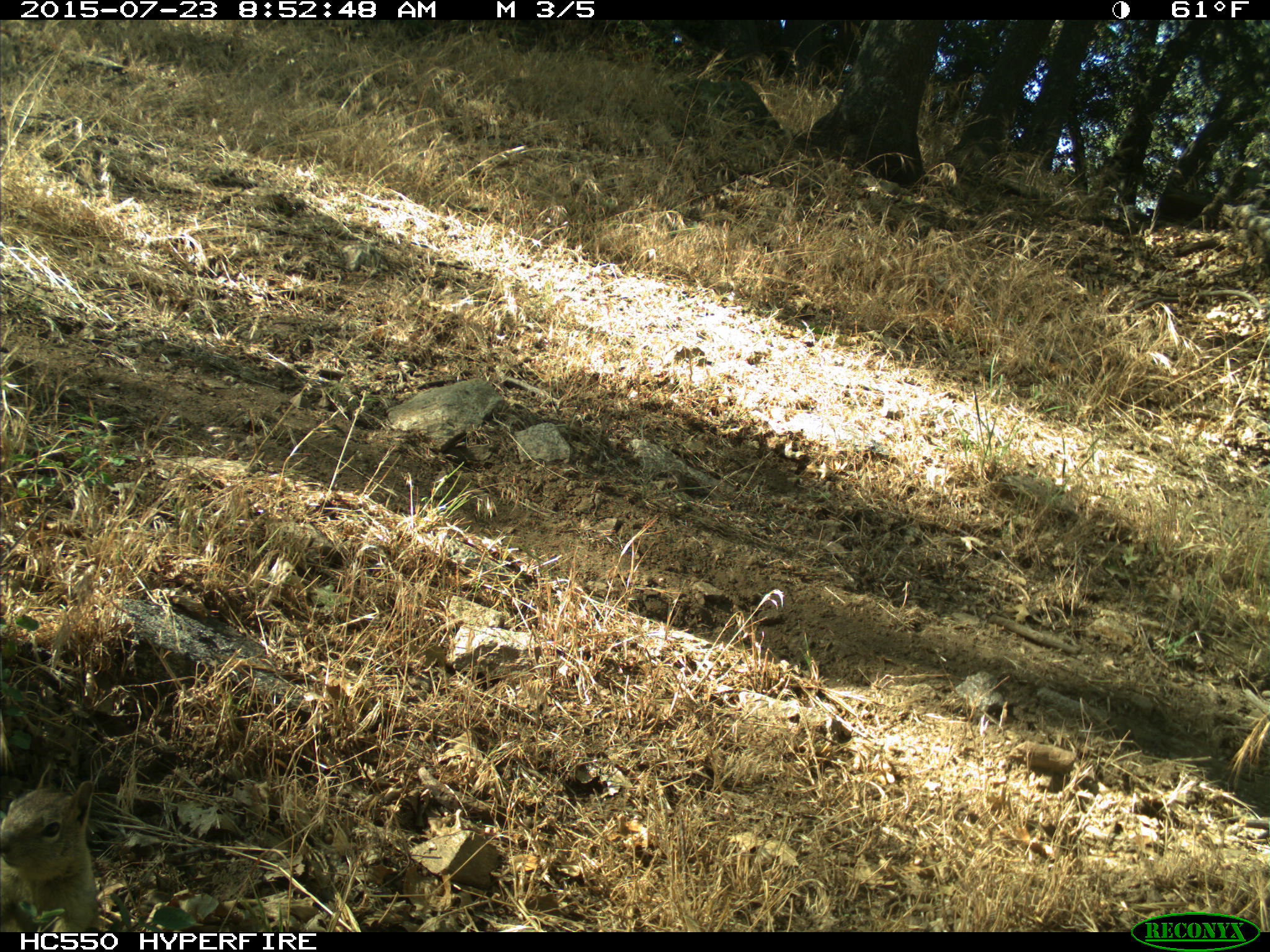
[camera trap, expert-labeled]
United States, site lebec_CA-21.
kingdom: Animalia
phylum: Chordata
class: Mammalia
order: Rodentia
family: Sciuridae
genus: Otospermophilus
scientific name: Otospermophilus beecheyi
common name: california ground squirrel